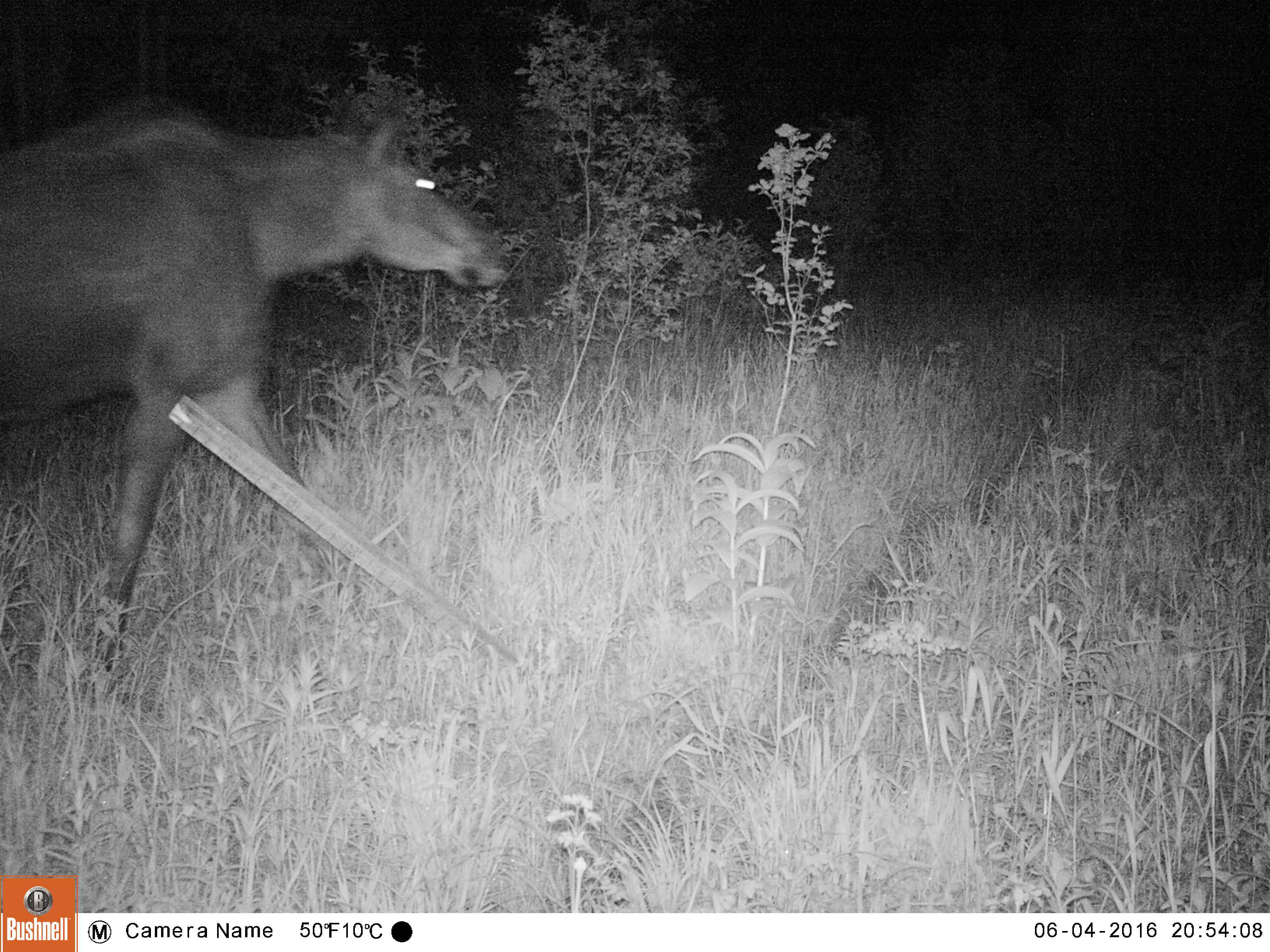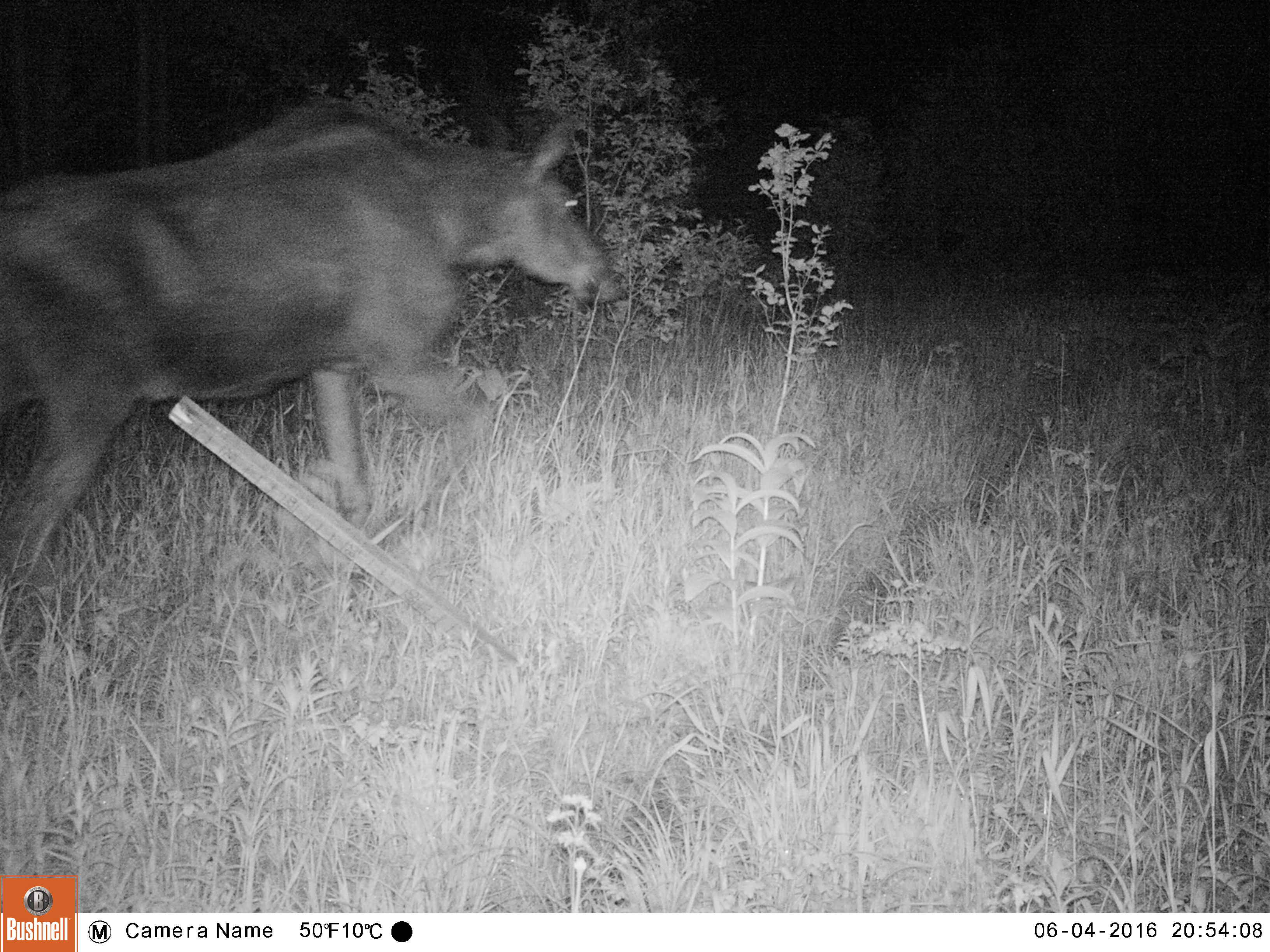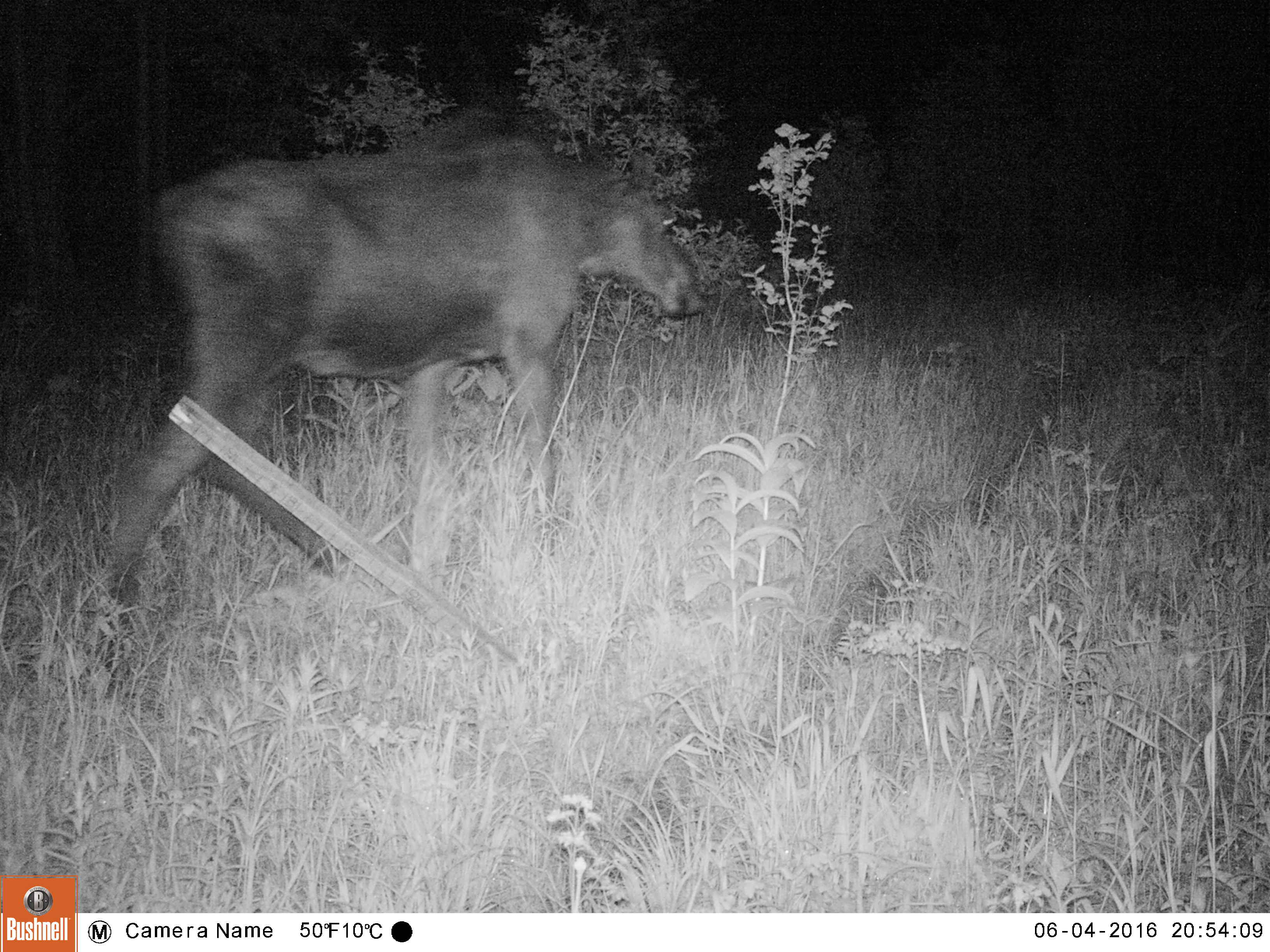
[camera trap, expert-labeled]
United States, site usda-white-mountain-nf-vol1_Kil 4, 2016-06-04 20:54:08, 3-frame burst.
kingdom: Animalia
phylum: Chordata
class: Mammalia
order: Artiodactyla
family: Cervidae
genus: Alces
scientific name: Alces alces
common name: moose